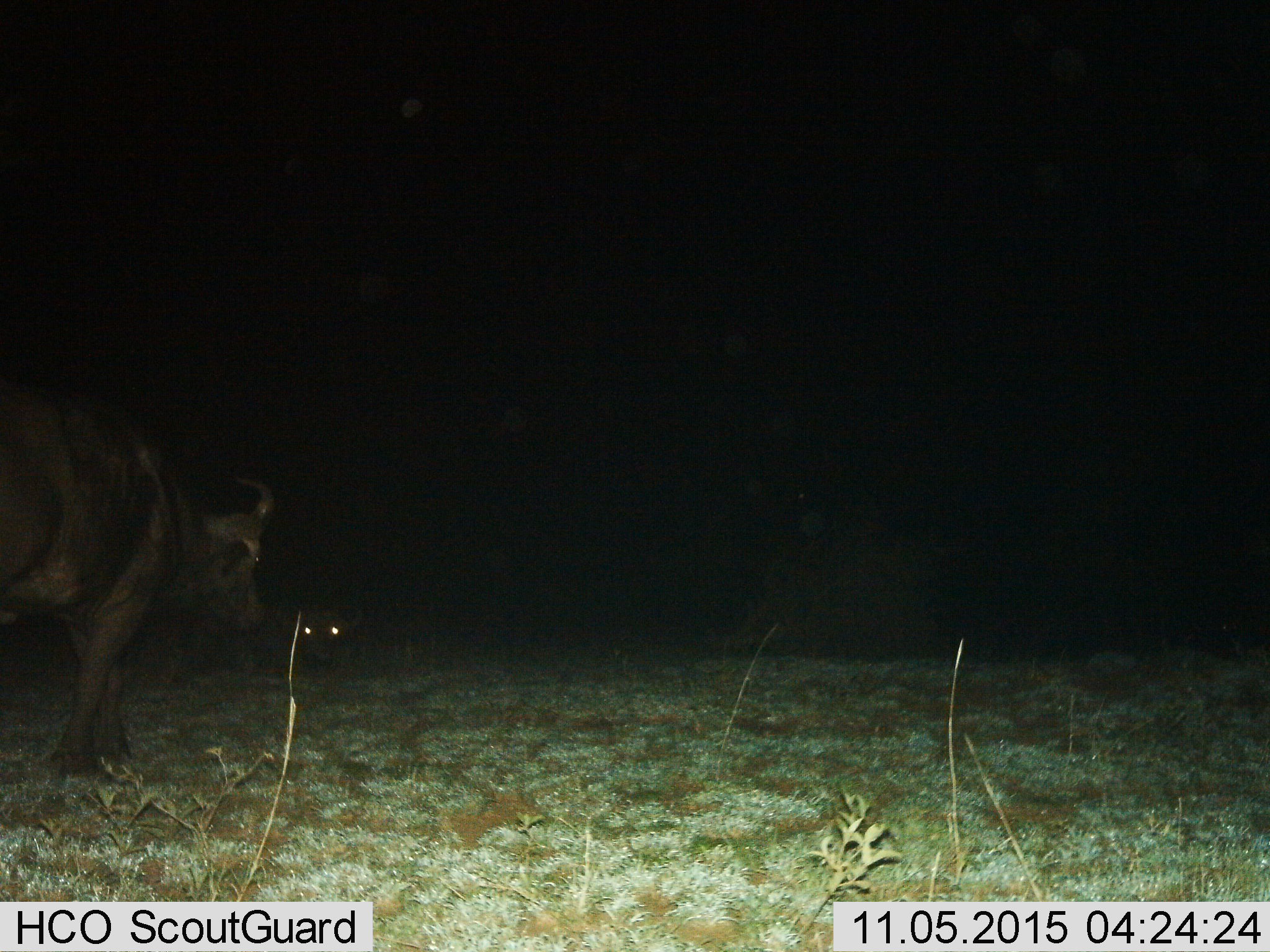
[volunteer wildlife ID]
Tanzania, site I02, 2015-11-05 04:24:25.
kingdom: Animalia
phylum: Chordata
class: Mammalia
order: Artiodactyla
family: Bovidae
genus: Syncerus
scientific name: Syncerus caffer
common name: cape buffalo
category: buffalo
Buffalo (cape buffalo) (Syncerus caffer), count 2. Behavior (volunteer vote fractions): standing 80%, resting 80%, moving 40%, interacting 0%. Young present (vote fraction): 0%. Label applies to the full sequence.